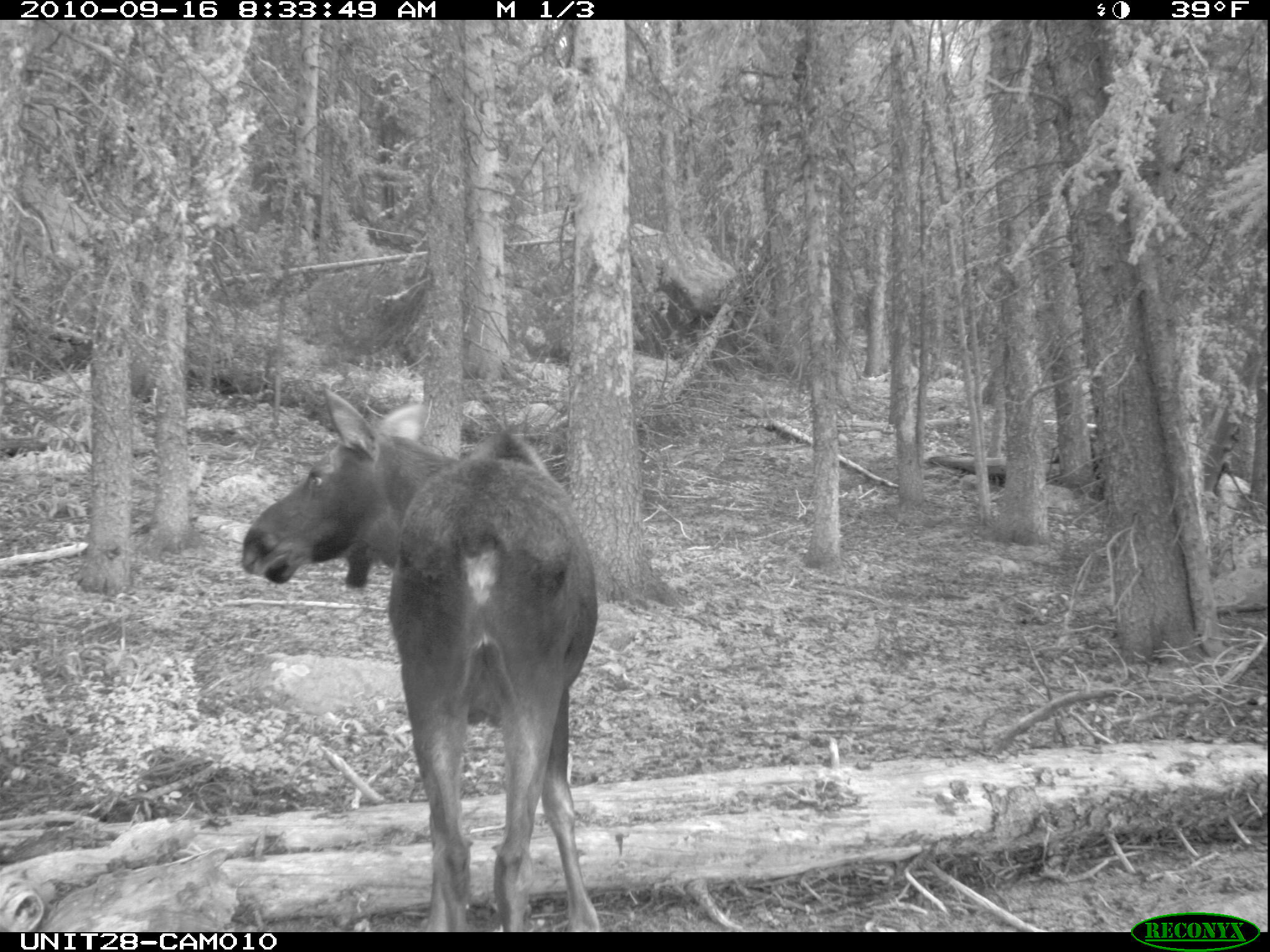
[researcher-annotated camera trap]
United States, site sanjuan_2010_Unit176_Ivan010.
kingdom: Animalia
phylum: Chordata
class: Mammalia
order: Artiodactyla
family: Cervidae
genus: Alces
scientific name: Alces alces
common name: moose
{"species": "Alces alces (moose)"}